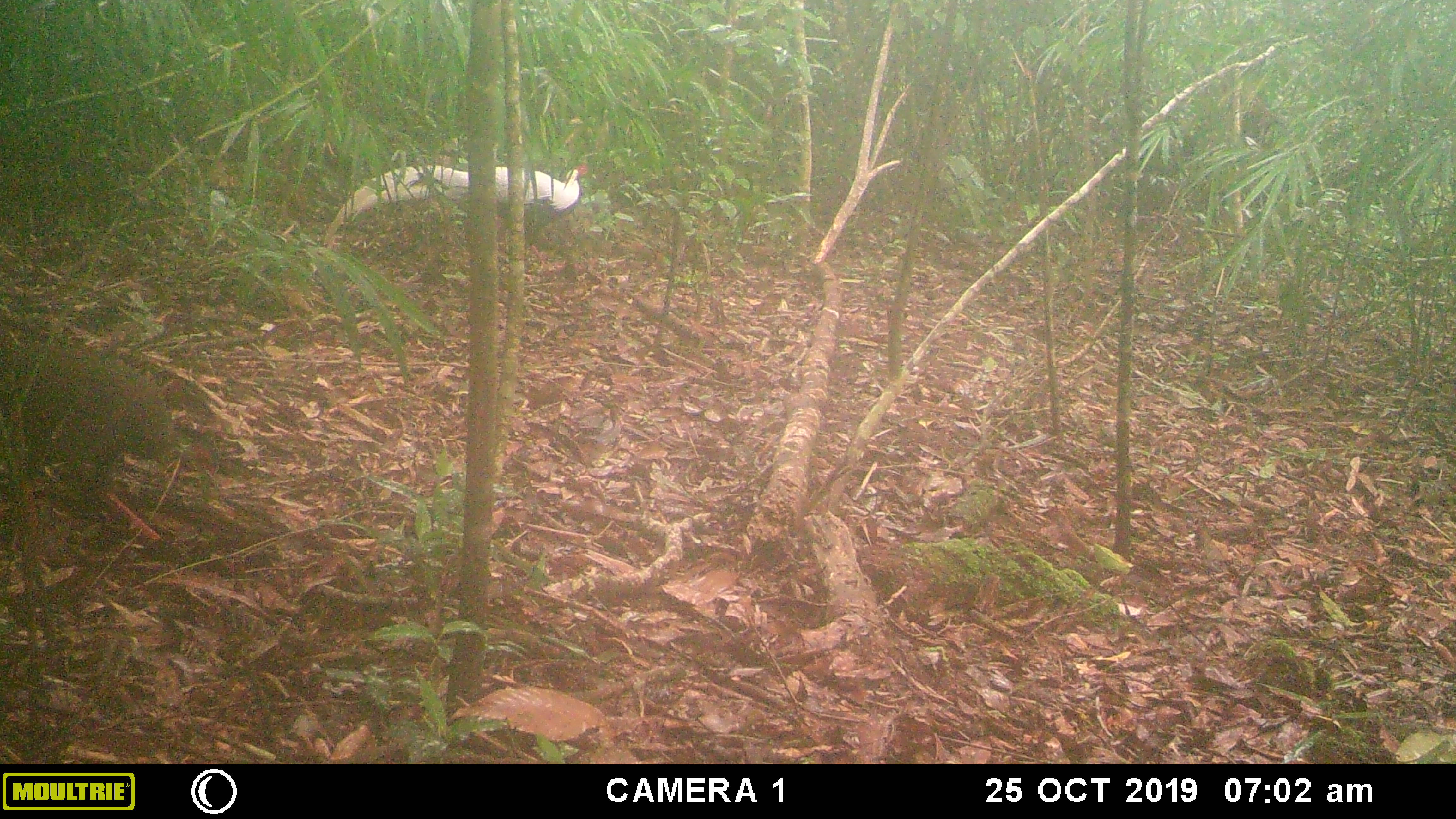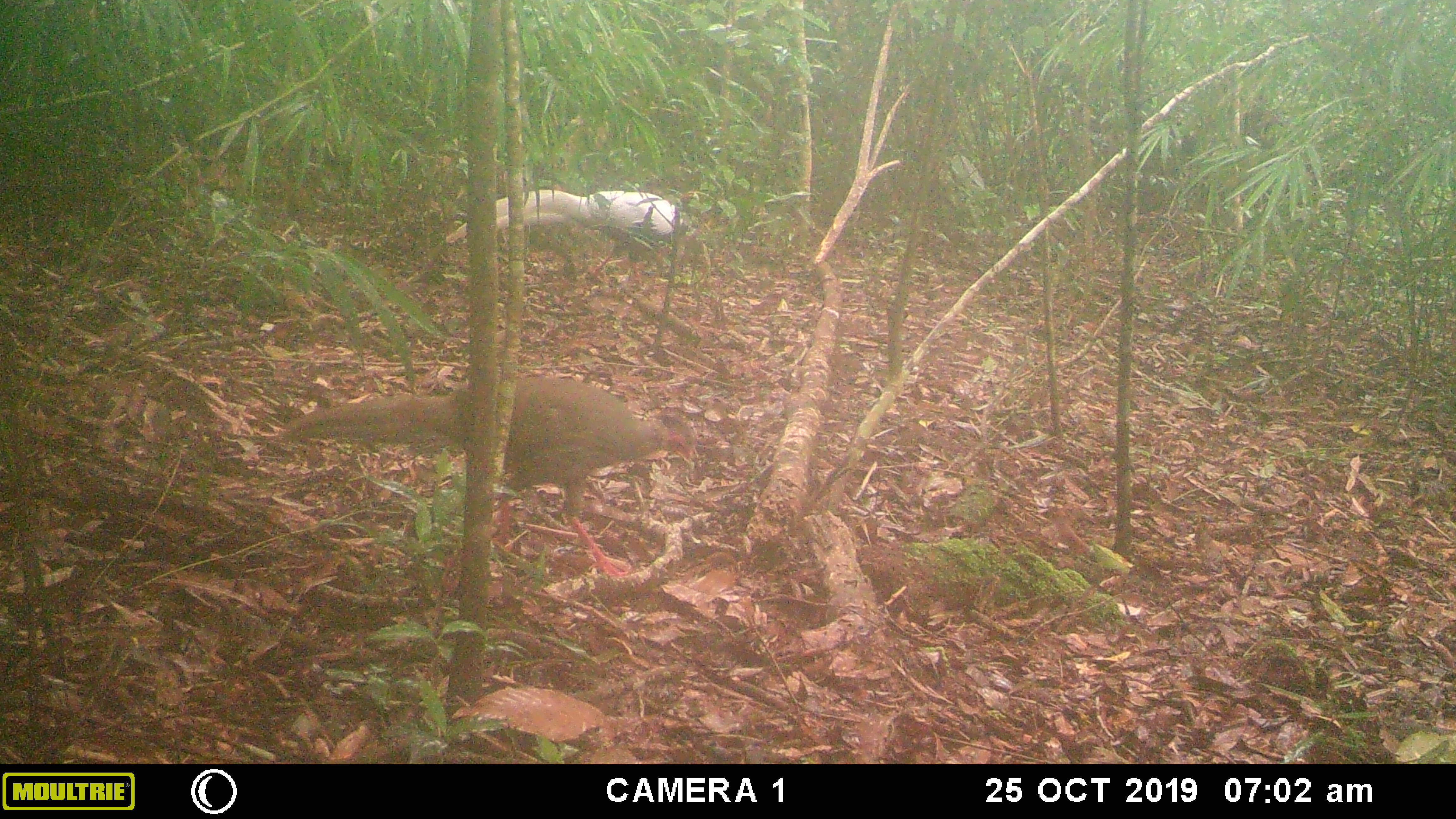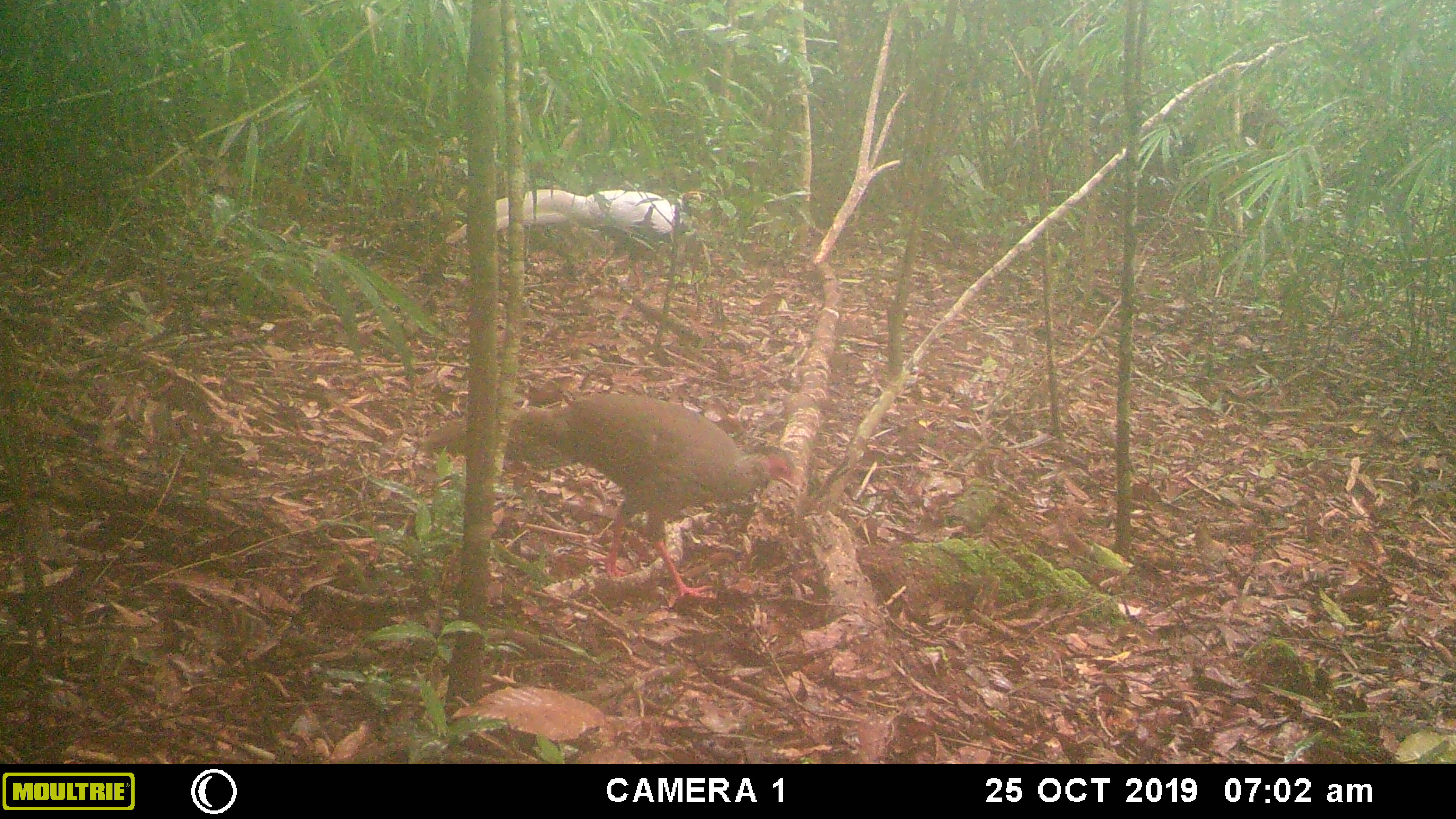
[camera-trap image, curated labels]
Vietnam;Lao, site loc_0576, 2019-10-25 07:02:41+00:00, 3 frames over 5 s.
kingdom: Animalia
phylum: Chordata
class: Aves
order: Galliformes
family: Phasianidae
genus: Lophura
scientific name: Lophura nycthemera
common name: silver pheasant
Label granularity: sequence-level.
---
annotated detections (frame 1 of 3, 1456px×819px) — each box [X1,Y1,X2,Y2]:
silver pheasant: [324,163,596,277]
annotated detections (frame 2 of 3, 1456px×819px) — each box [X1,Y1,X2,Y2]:
silver pheasant: [282,378,698,578]; [446,190,702,290]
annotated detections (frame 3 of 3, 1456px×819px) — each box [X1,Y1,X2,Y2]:
silver pheasant: [421,392,794,607]; [446,188,705,289]